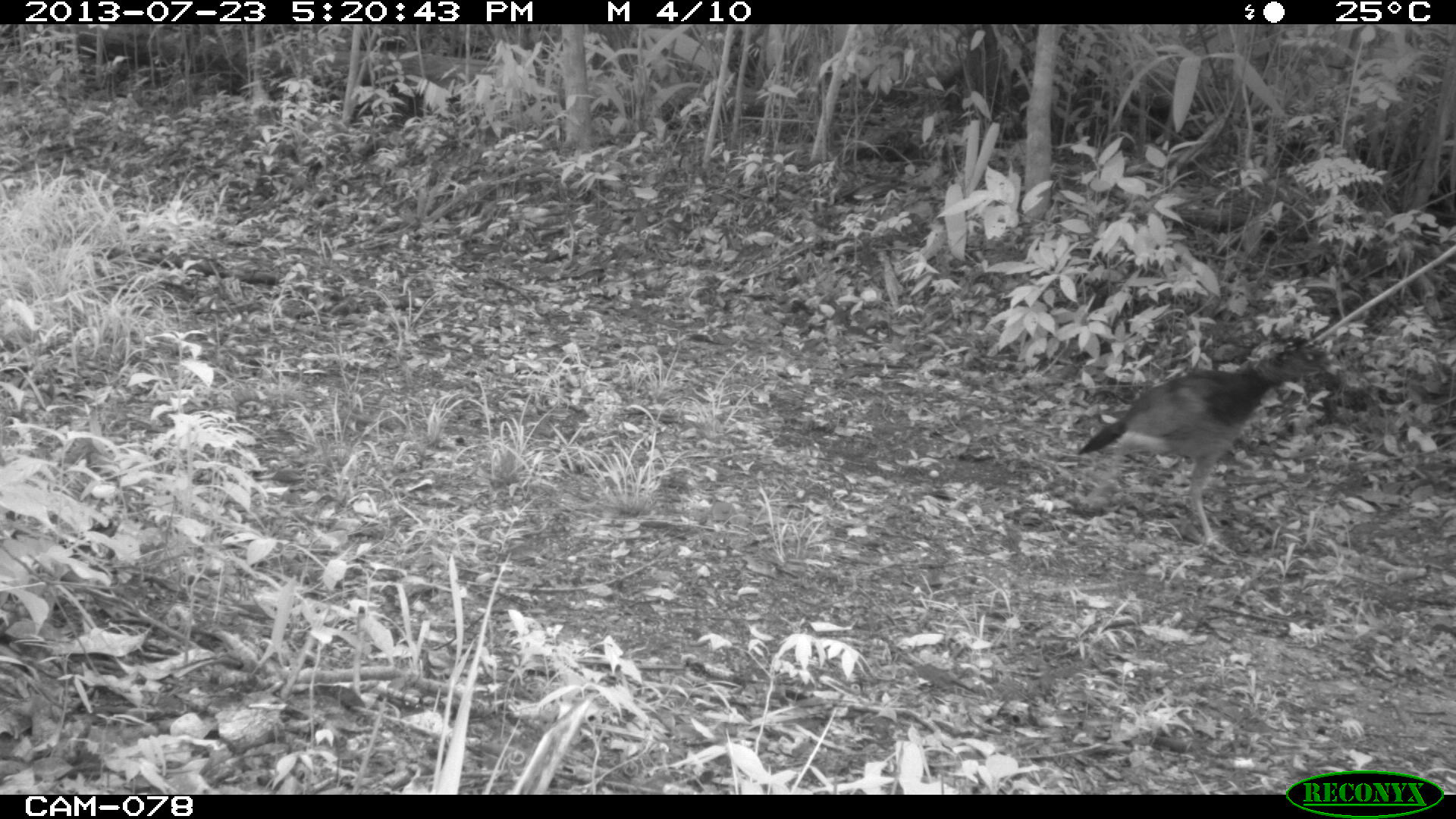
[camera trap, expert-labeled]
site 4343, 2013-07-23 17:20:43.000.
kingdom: Animalia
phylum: Chordata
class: Aves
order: Galliformes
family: Cracidae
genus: Crax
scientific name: Crax rubra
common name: great curassow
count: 1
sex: female